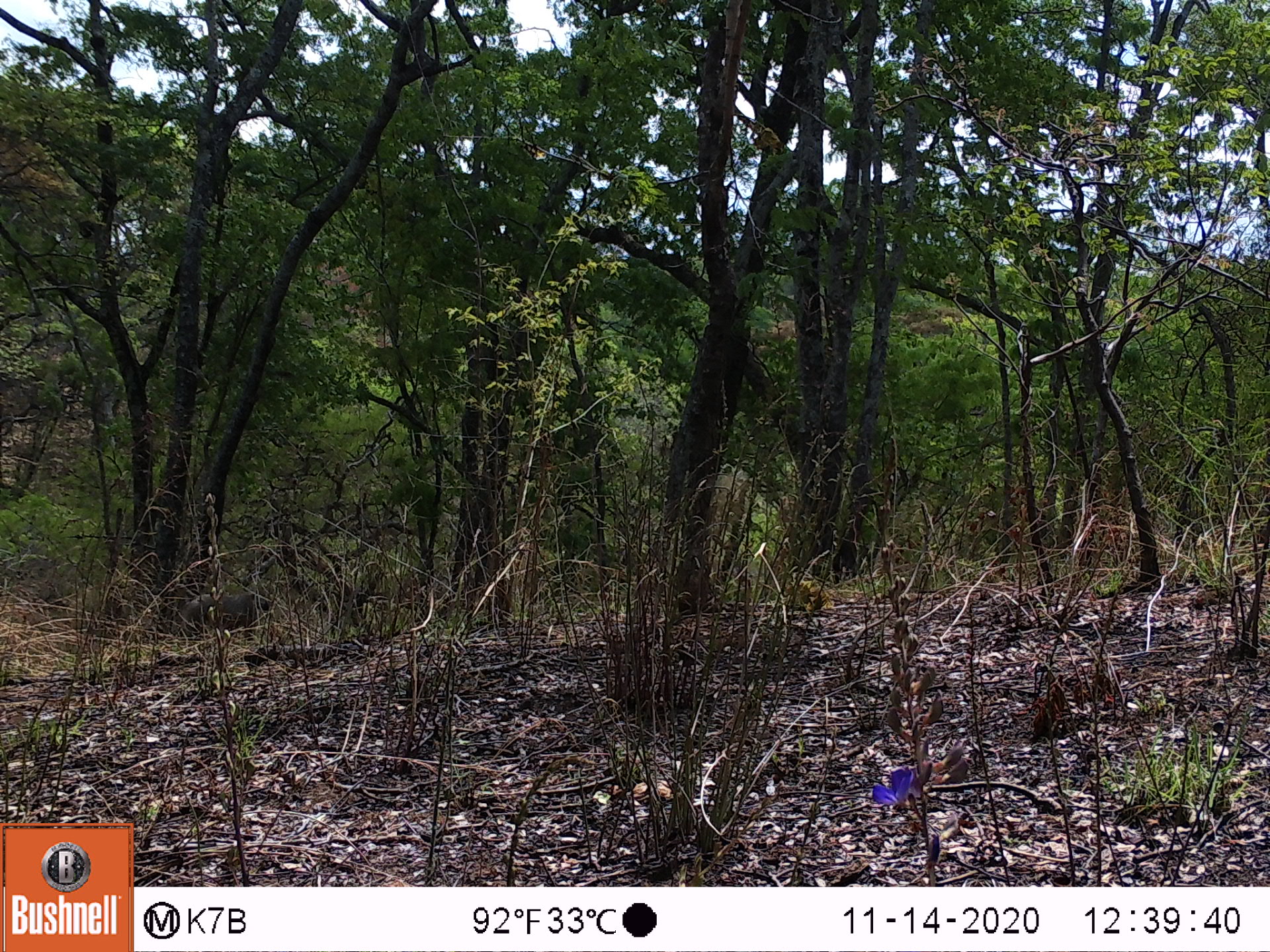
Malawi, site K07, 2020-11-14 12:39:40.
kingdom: Animalia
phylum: Chordata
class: Mammalia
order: Primates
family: Cercopithecidae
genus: Papio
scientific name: Papio cynocephalus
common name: yellow baboon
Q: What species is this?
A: Yellow baboon (Papio cynocephalus).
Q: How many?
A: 1.